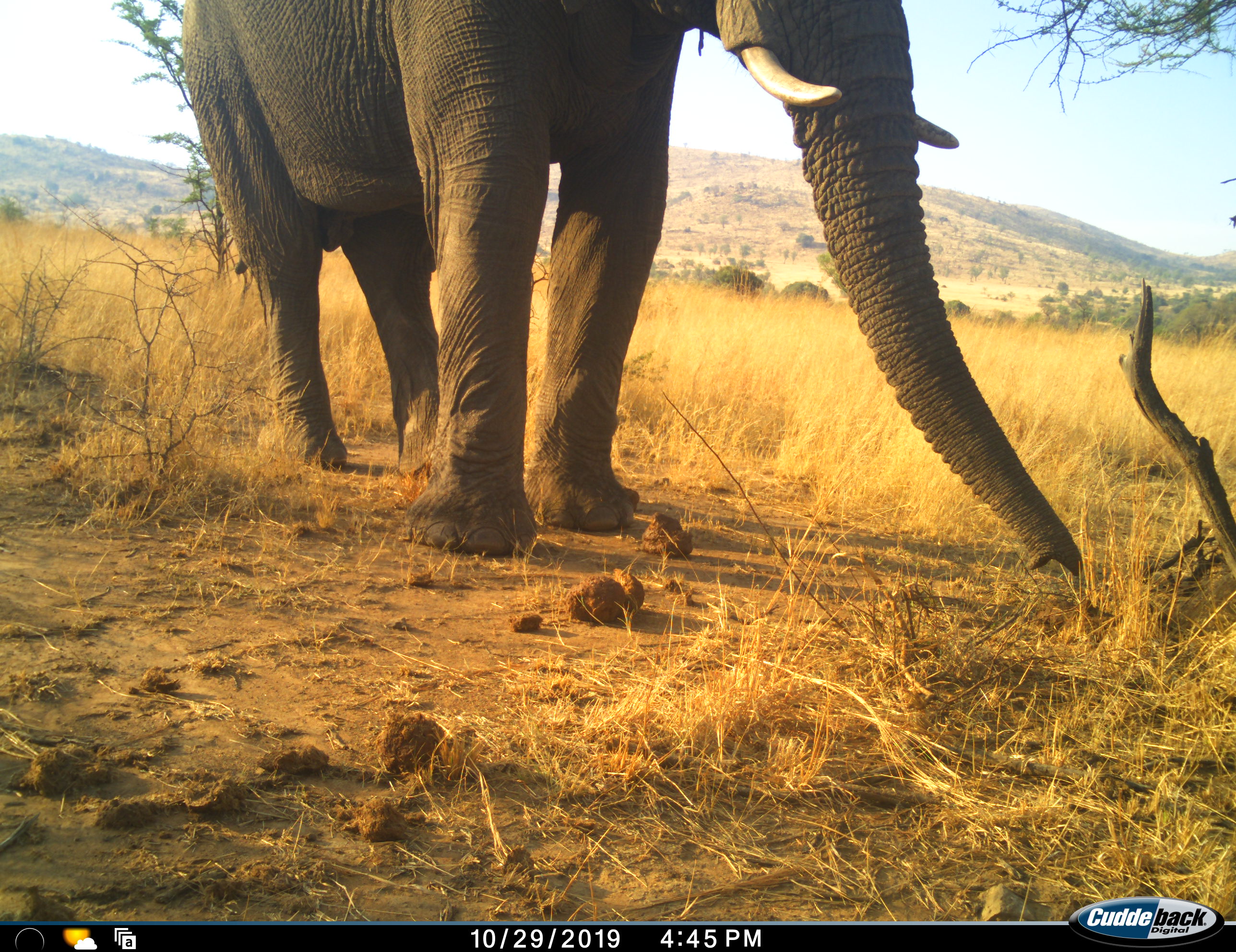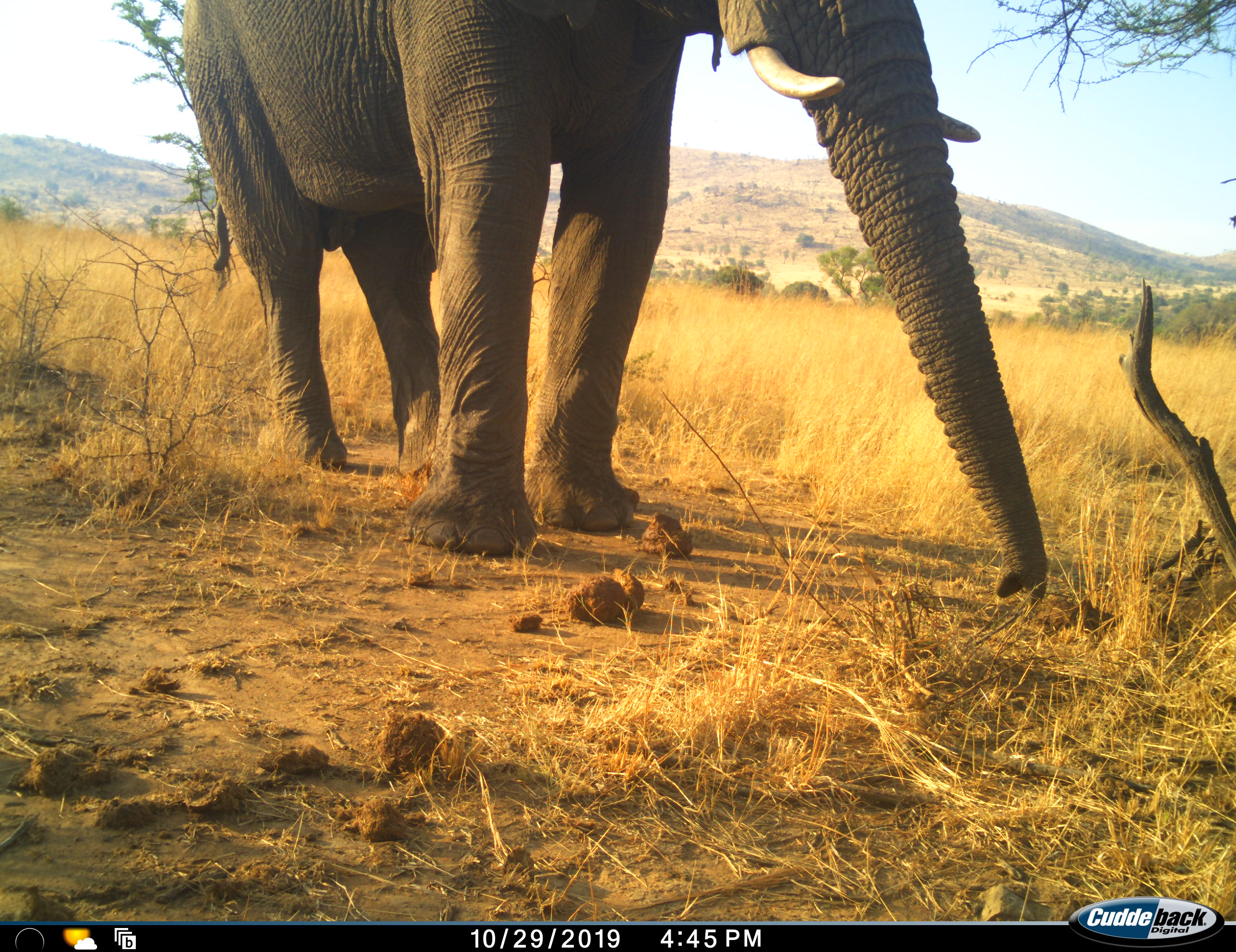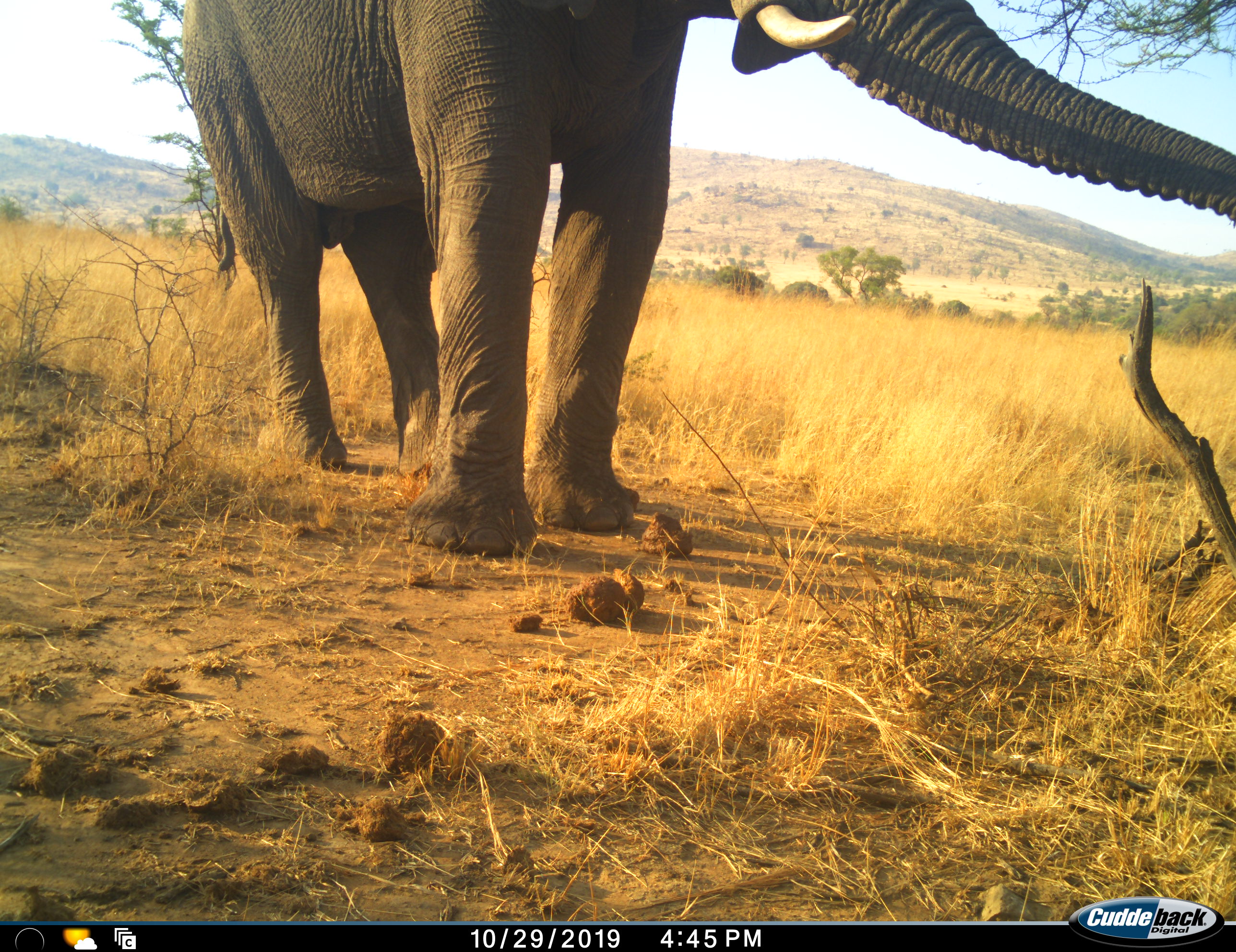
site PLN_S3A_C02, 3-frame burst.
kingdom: Animalia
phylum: Chordata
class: Mammalia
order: Proboscidea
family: Elephantidae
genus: Loxodonta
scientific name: Loxodonta africana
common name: african bush elephant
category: elephant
Elephant (african bush elephant) (Loxodonta africana), count 1. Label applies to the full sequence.